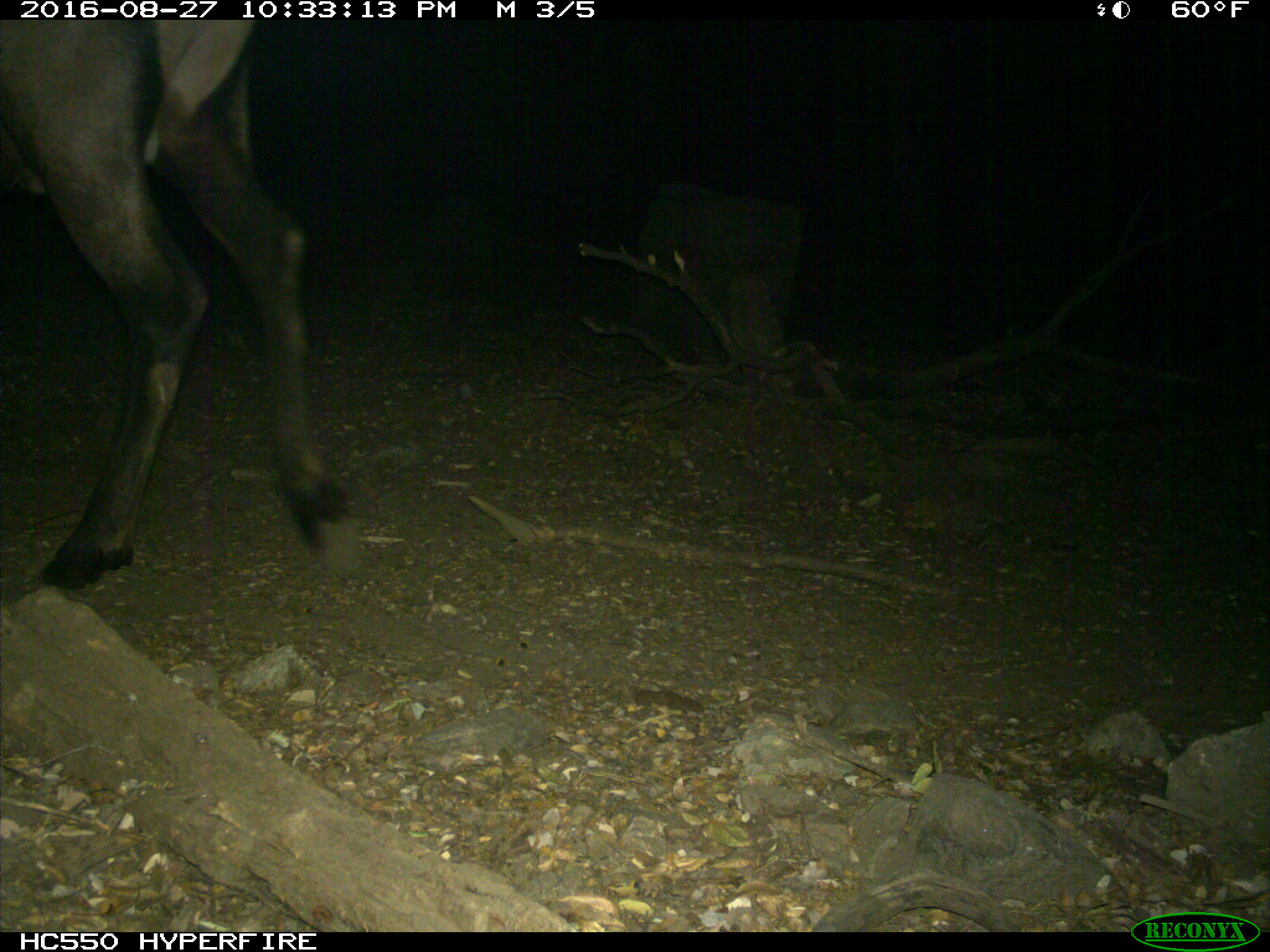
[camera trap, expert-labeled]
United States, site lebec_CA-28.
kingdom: Animalia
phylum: Chordata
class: Mammalia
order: Artiodactyla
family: Cervidae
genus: Cervus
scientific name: Cervus canadensis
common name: elk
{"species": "Cervus canadensis (elk)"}